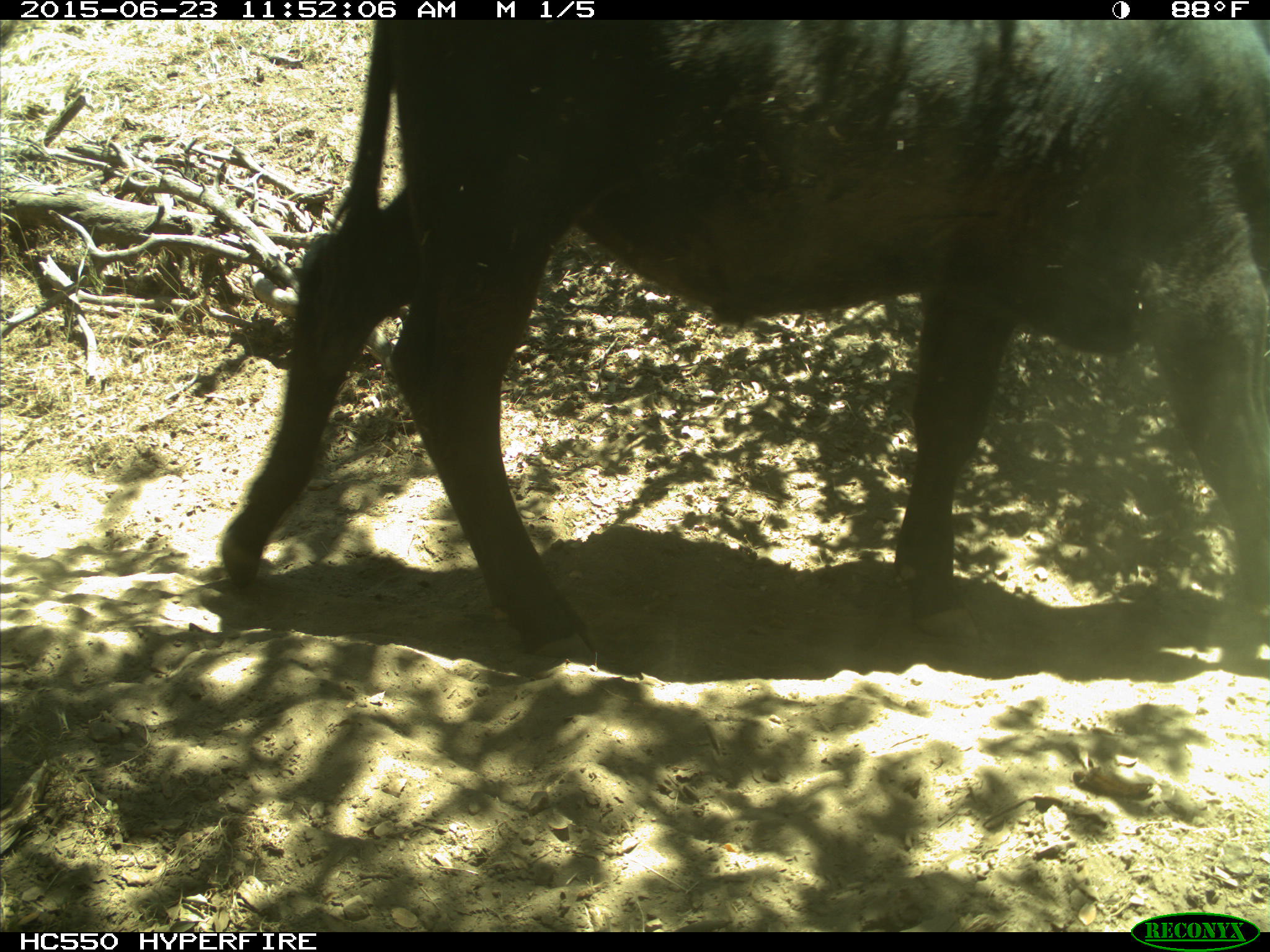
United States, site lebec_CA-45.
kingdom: Animalia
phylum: Chordata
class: Mammalia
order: Artiodactyla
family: Bovidae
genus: Bos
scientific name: Bos taurus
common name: domestic cow